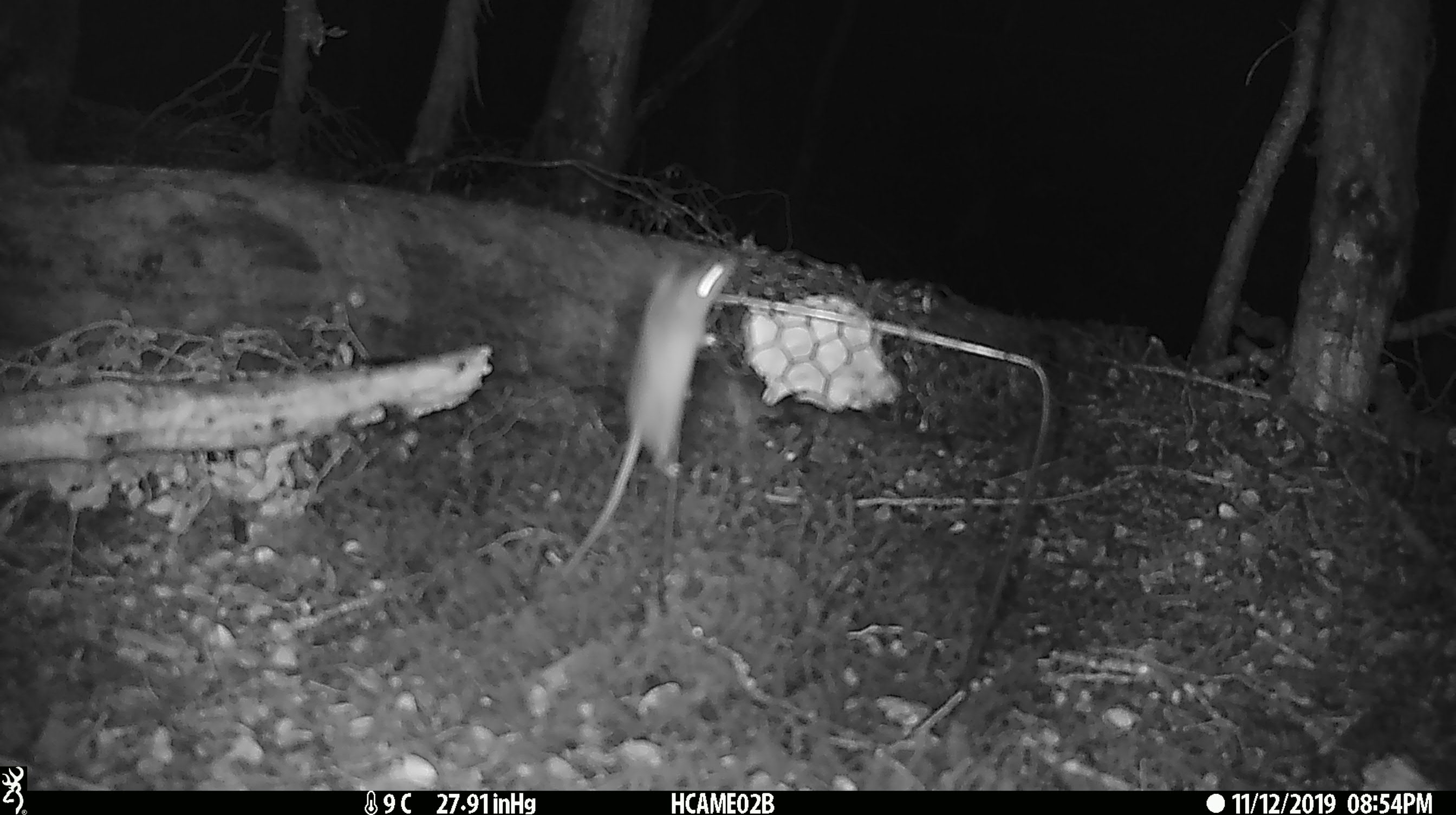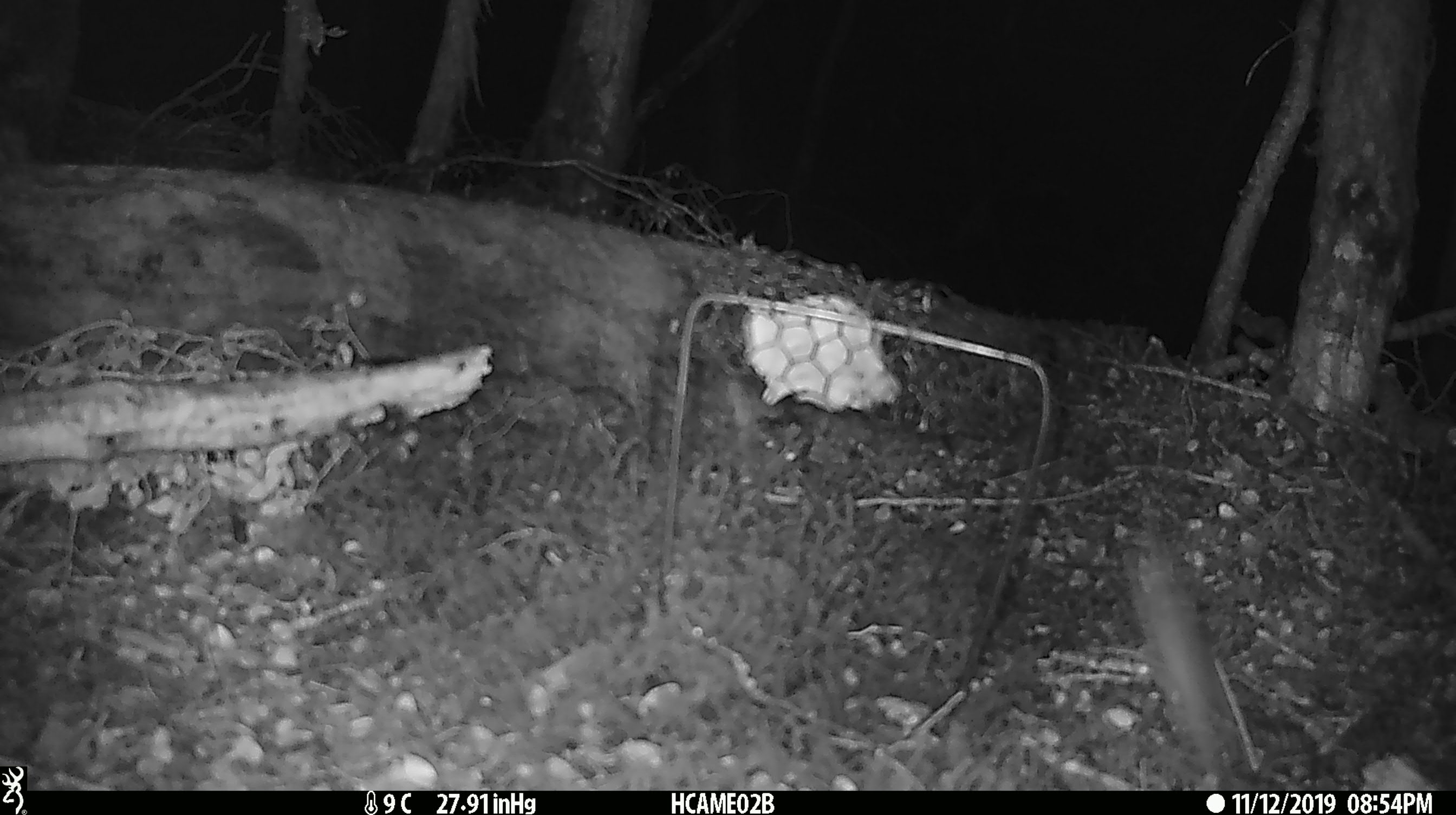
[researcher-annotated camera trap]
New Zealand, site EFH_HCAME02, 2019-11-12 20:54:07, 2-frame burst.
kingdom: Animalia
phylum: Chordata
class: Mammalia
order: Rodentia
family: Muridae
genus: Mus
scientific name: Mus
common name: mouse